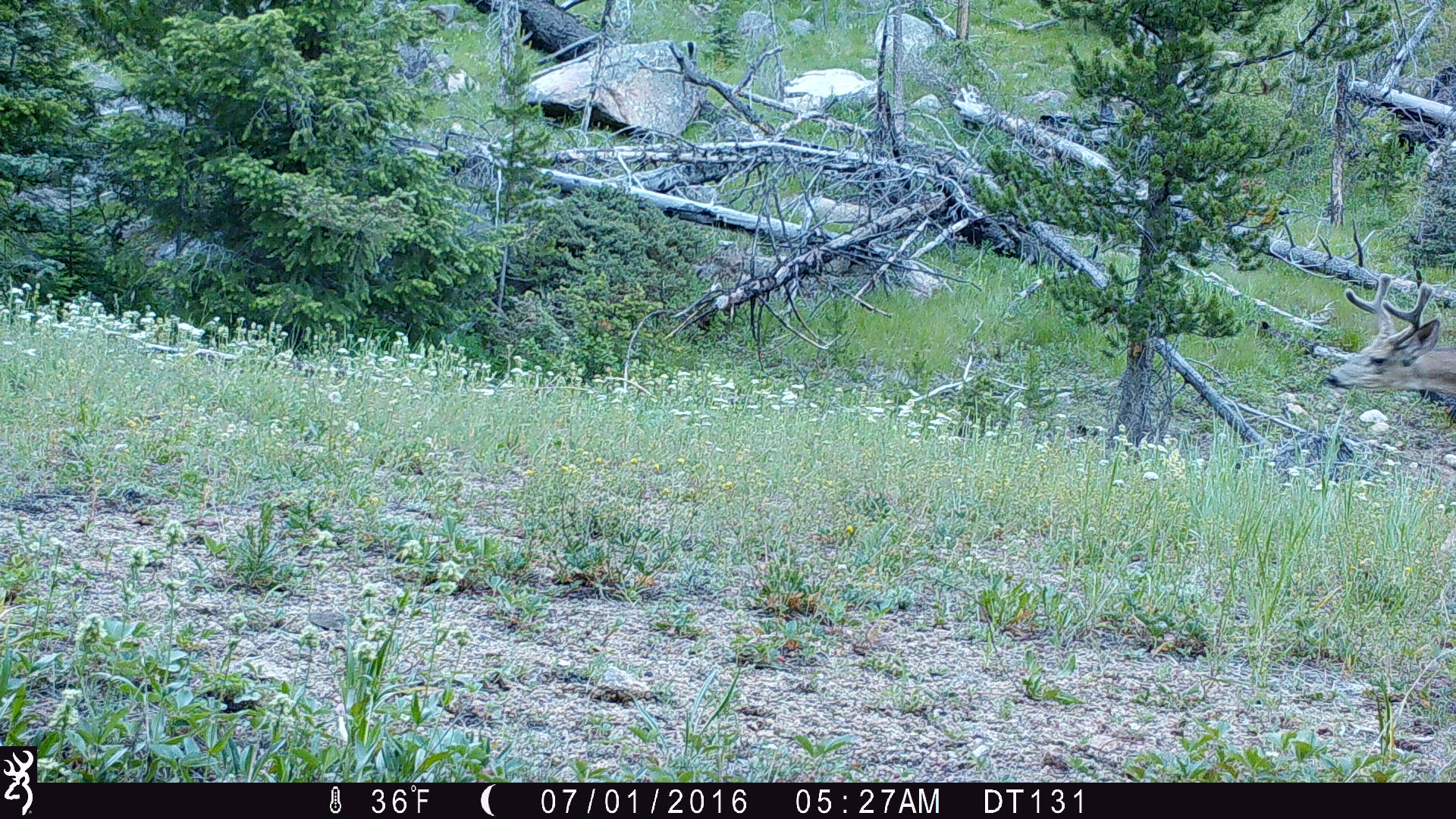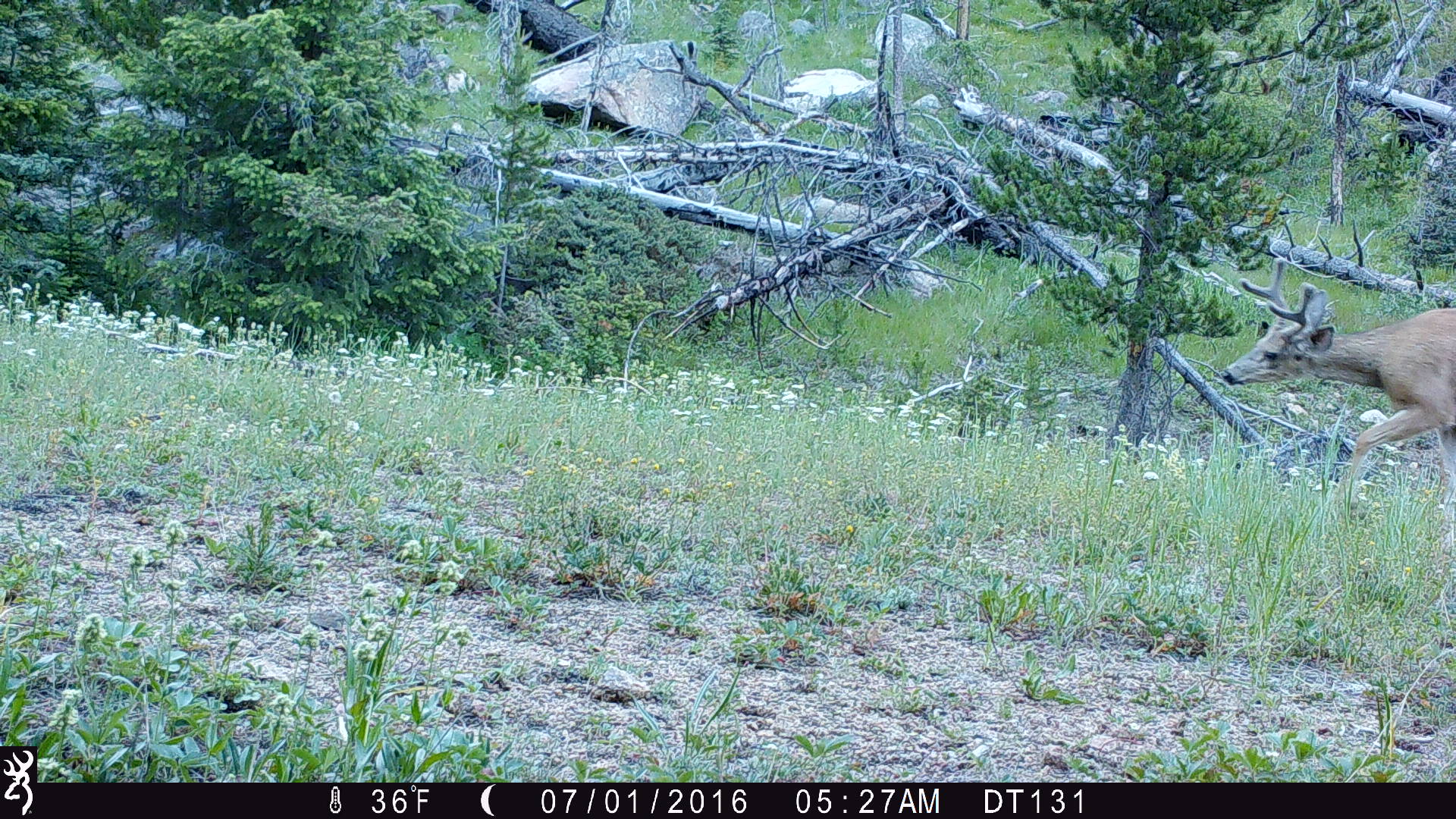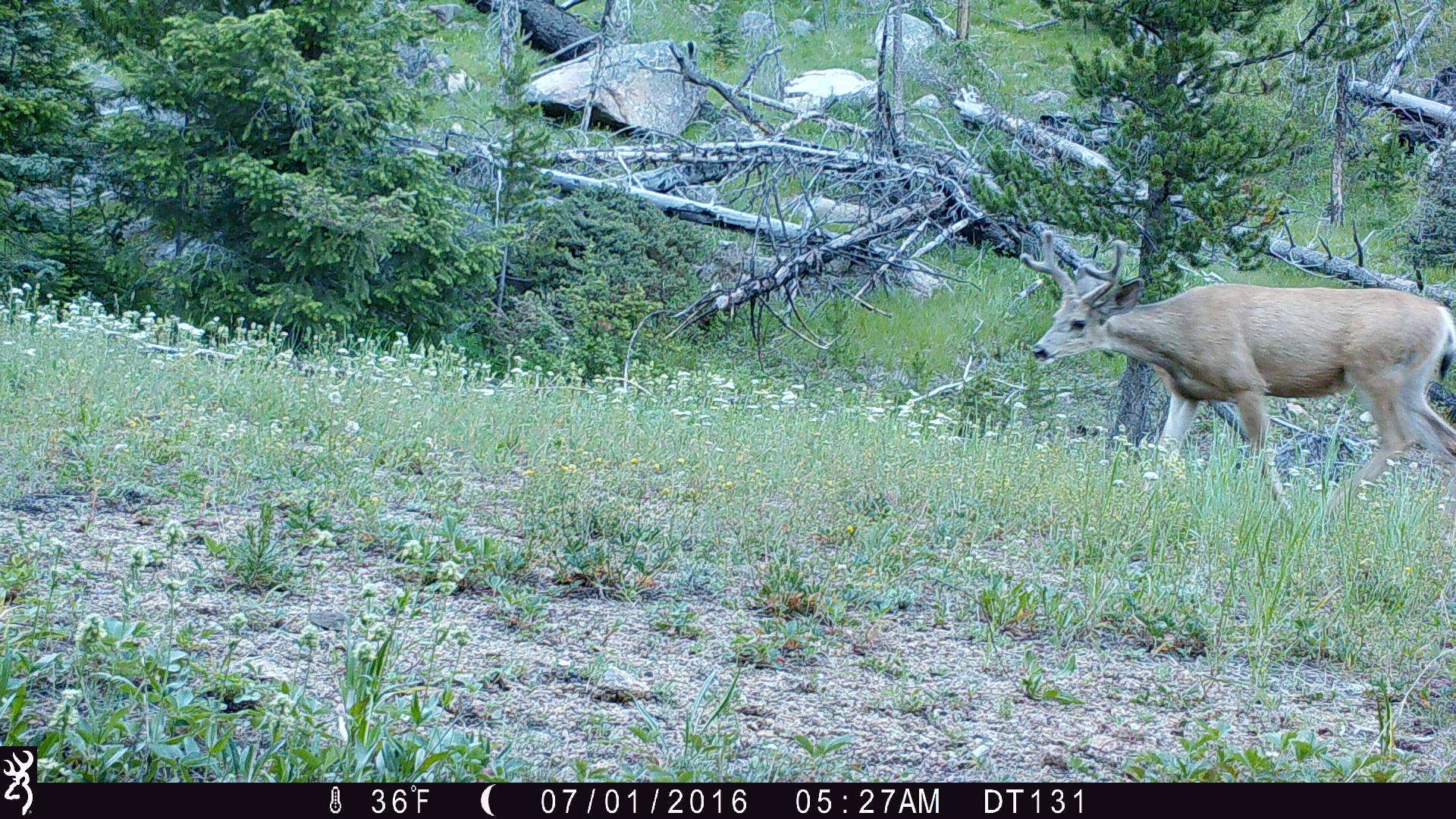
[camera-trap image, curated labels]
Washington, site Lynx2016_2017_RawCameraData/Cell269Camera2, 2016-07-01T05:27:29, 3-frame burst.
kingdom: Animalia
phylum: Chordata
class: Mammalia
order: Artiodactyla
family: Cervidae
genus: Odocoileus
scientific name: Odocoileus hemionus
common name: mule deer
Odocoileus hemionus (mule deer). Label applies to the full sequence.